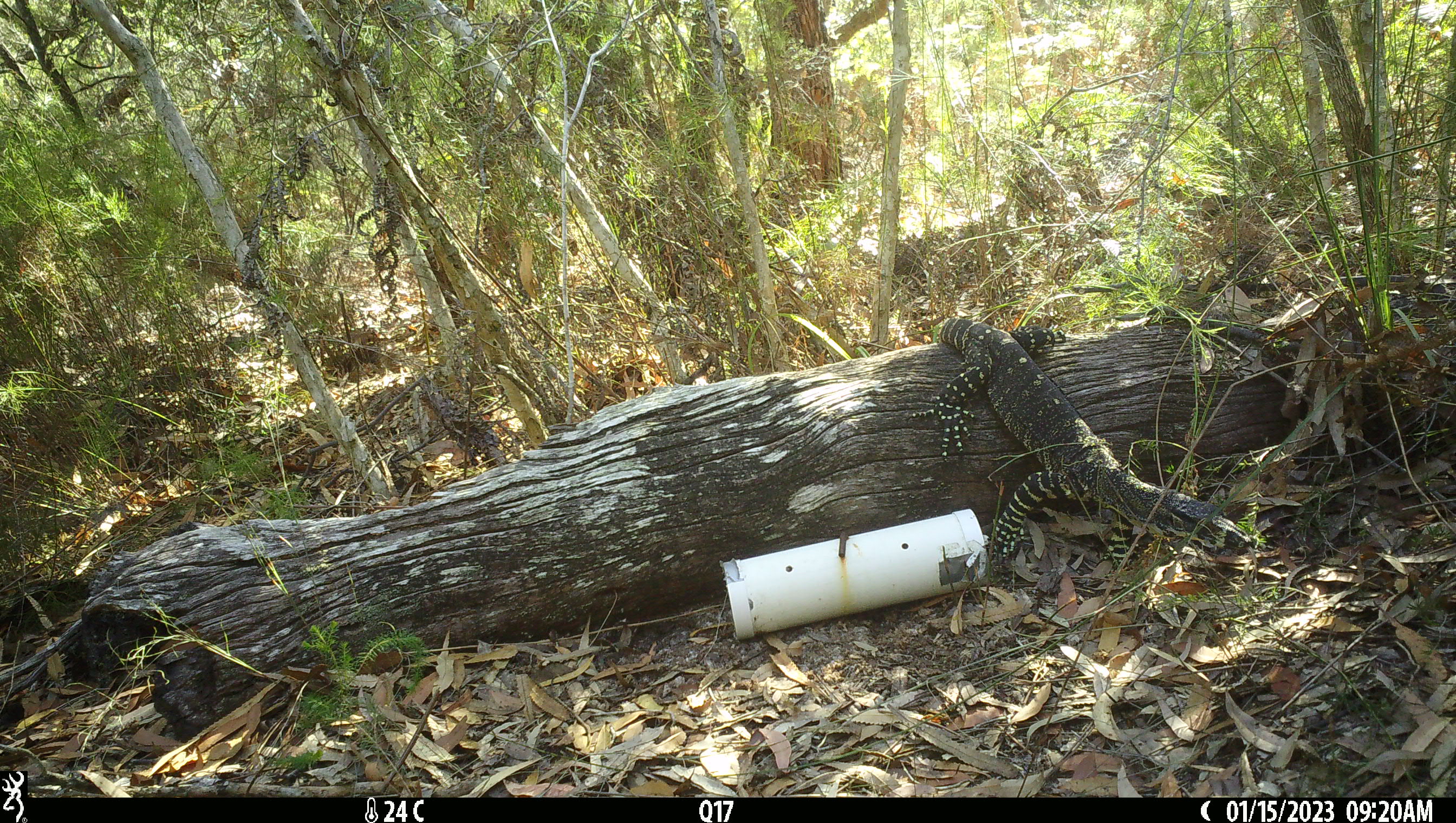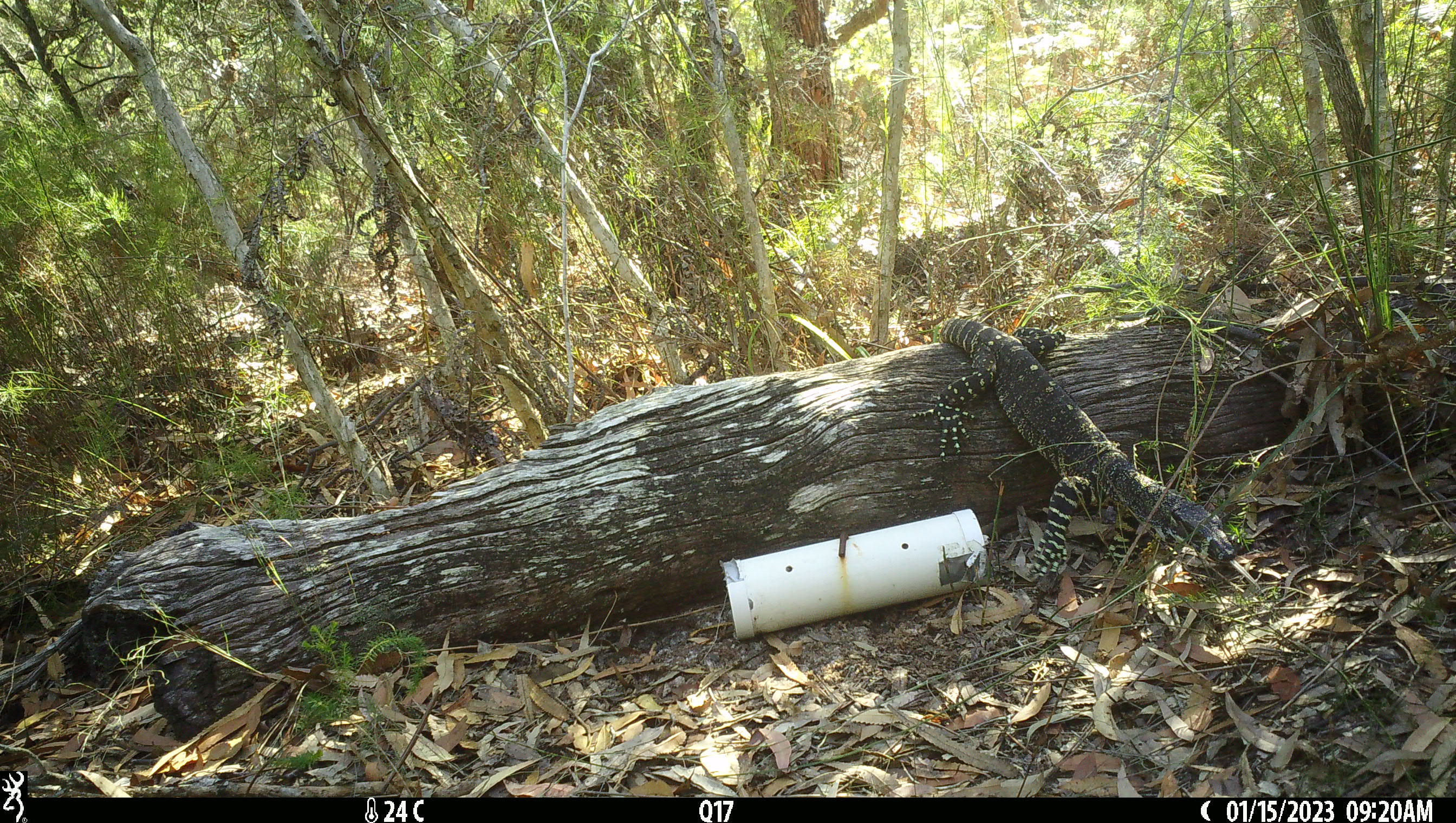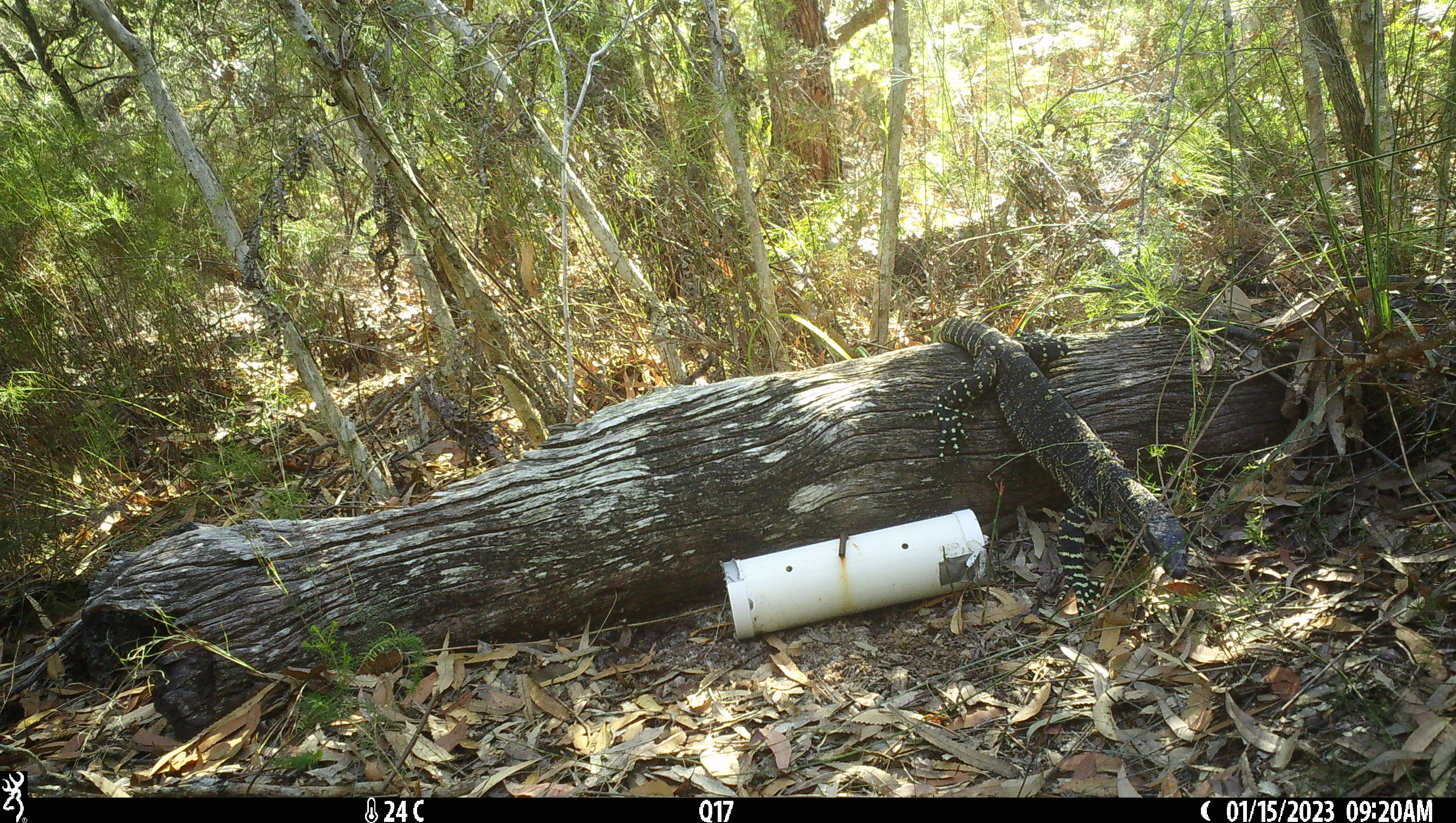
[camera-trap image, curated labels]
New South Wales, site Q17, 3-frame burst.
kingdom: Animalia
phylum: Chordata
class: Reptilia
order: Squamata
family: Varanidae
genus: Varanus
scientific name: Varanus varius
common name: lace monitor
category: goanna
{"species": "goanna (lace monitor) (Varanus varius)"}